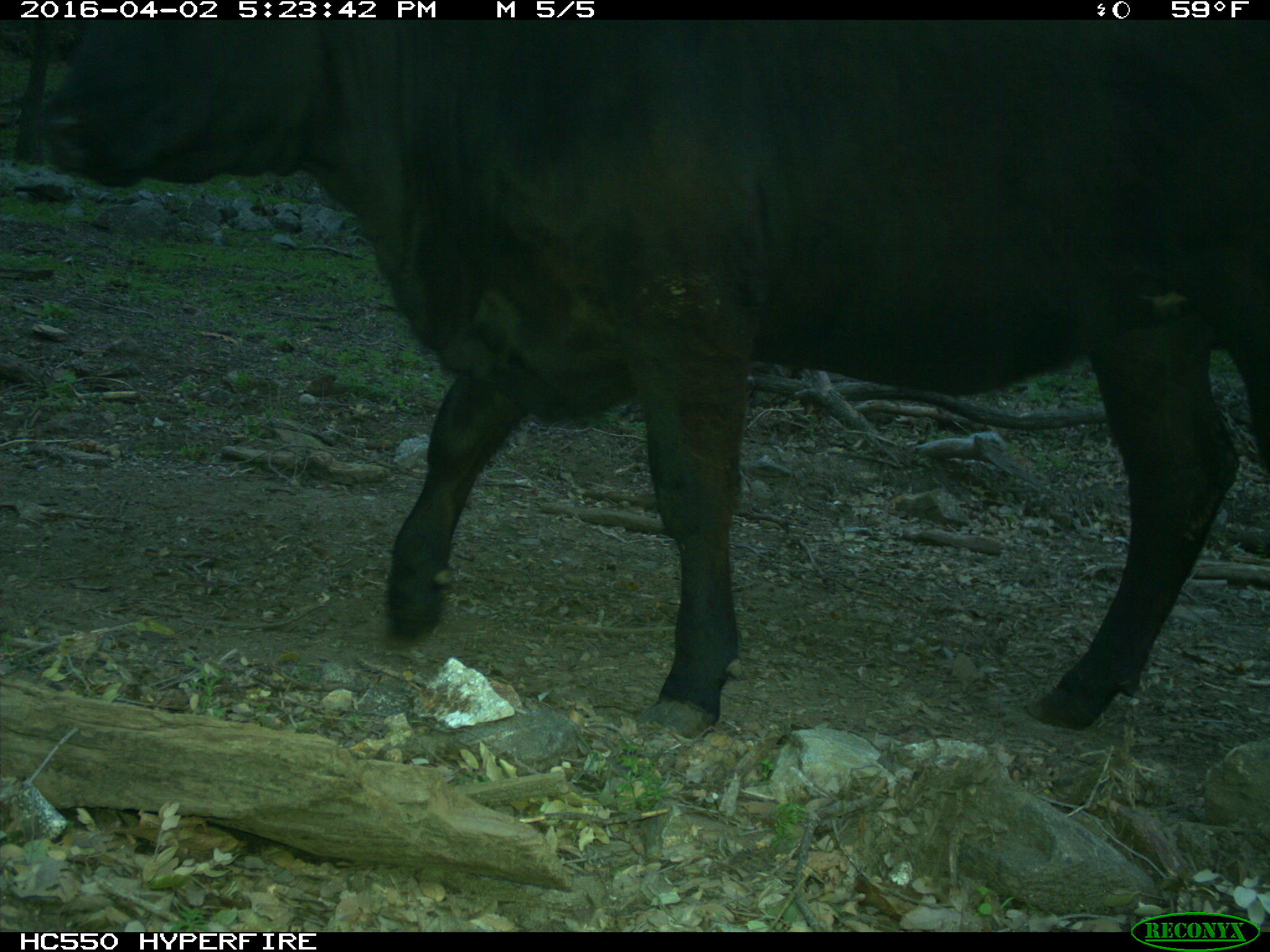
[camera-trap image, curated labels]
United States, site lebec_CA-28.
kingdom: Animalia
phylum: Chordata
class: Mammalia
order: Artiodactyla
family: Bovidae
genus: Bos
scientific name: Bos taurus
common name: domestic cow